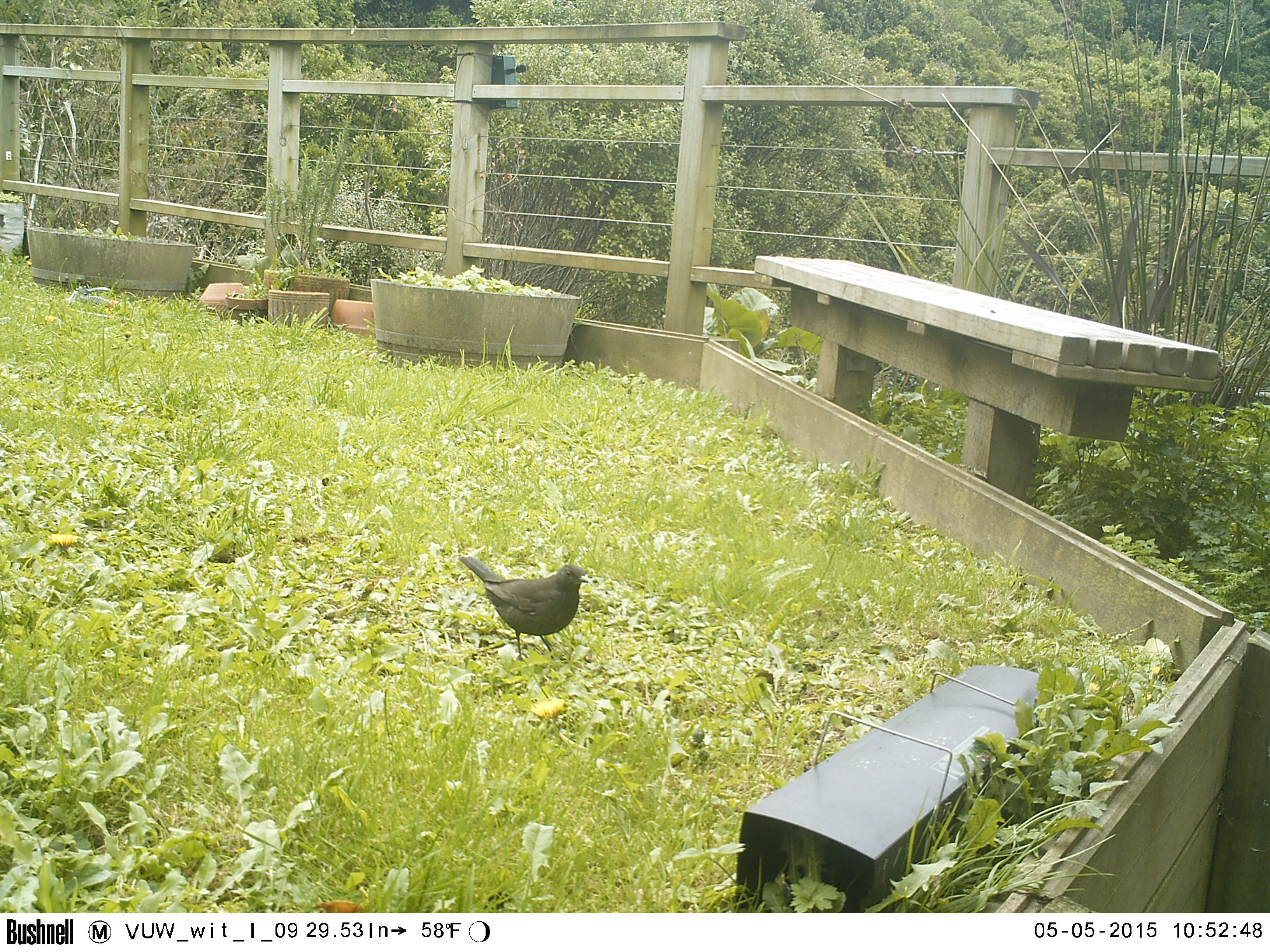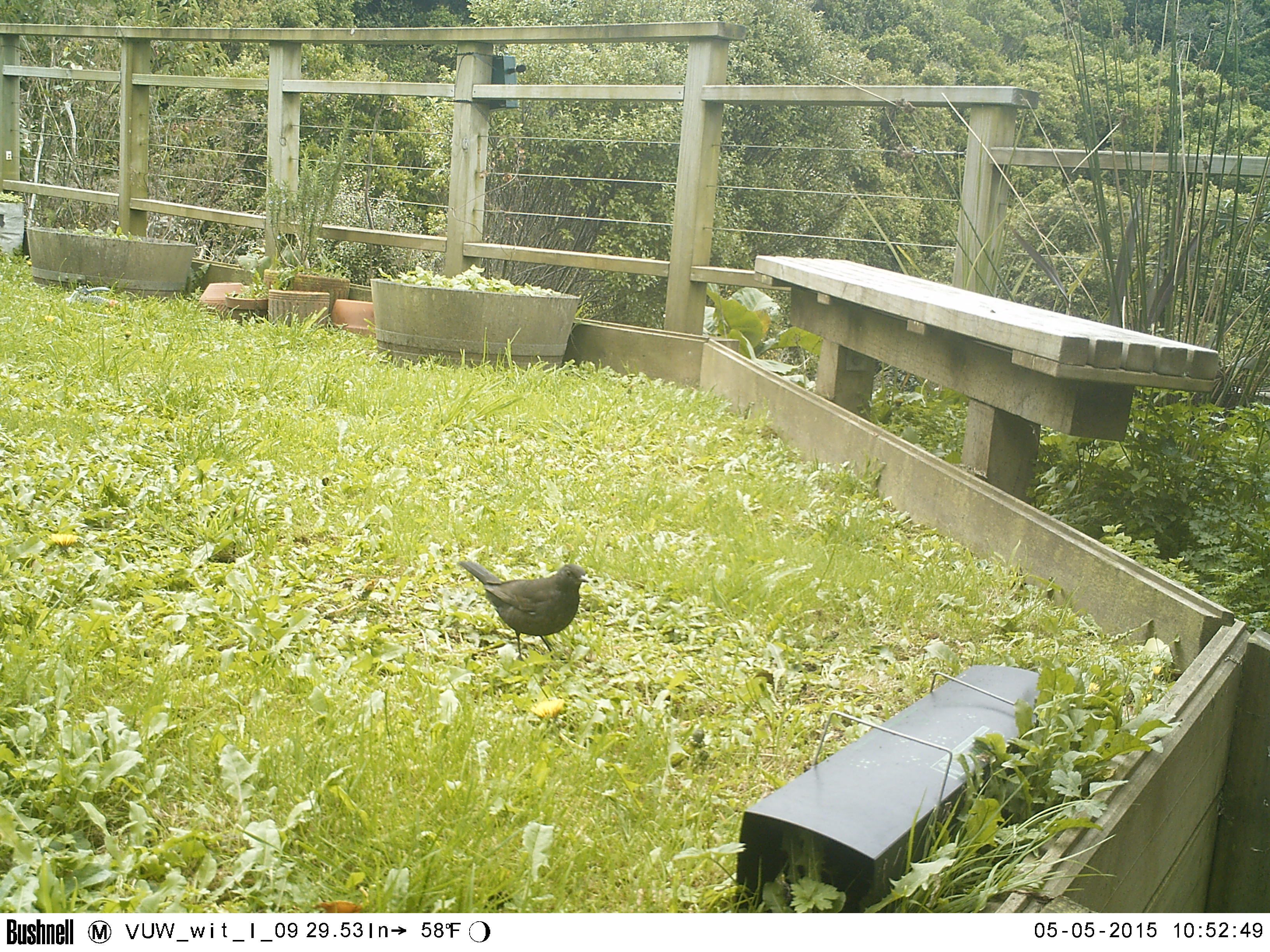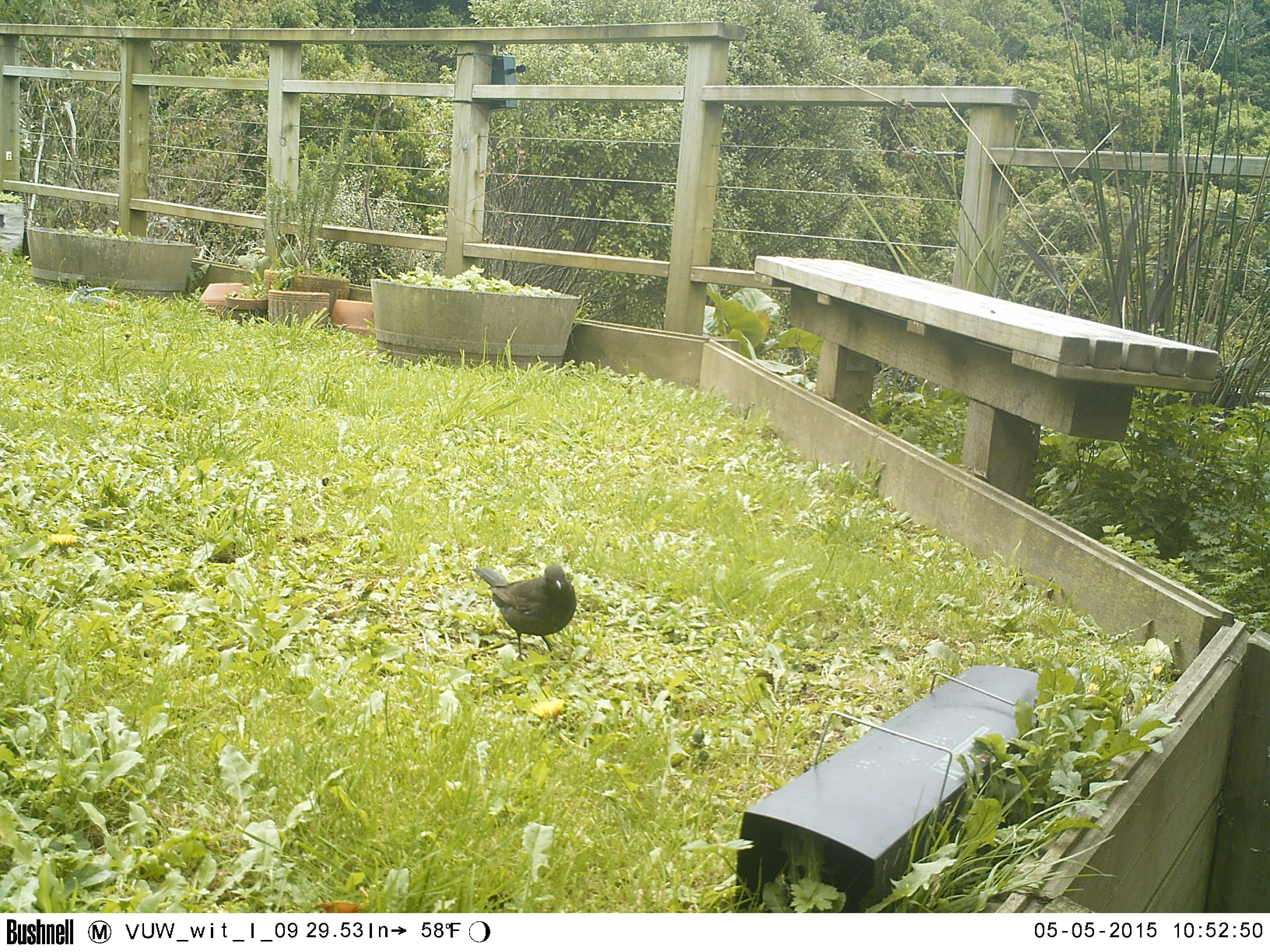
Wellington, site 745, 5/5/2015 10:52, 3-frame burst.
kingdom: Animalia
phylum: Chordata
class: Aves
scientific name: Aves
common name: bird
Bird (Aves).